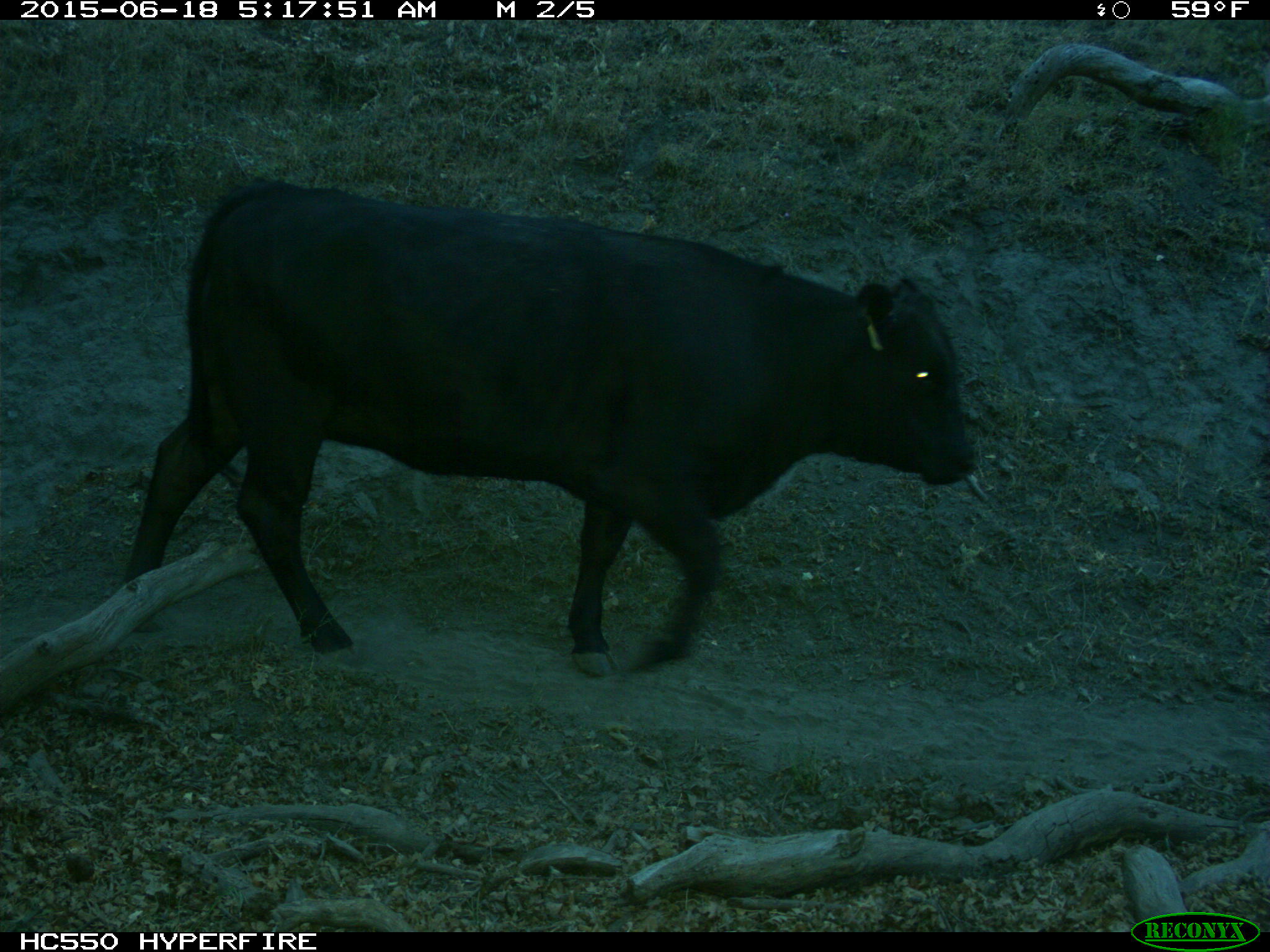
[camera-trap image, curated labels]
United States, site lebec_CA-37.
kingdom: Animalia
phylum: Chordata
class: Mammalia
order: Artiodactyla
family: Bovidae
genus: Bos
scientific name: Bos taurus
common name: domestic cow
Bos taurus (domestic cow).